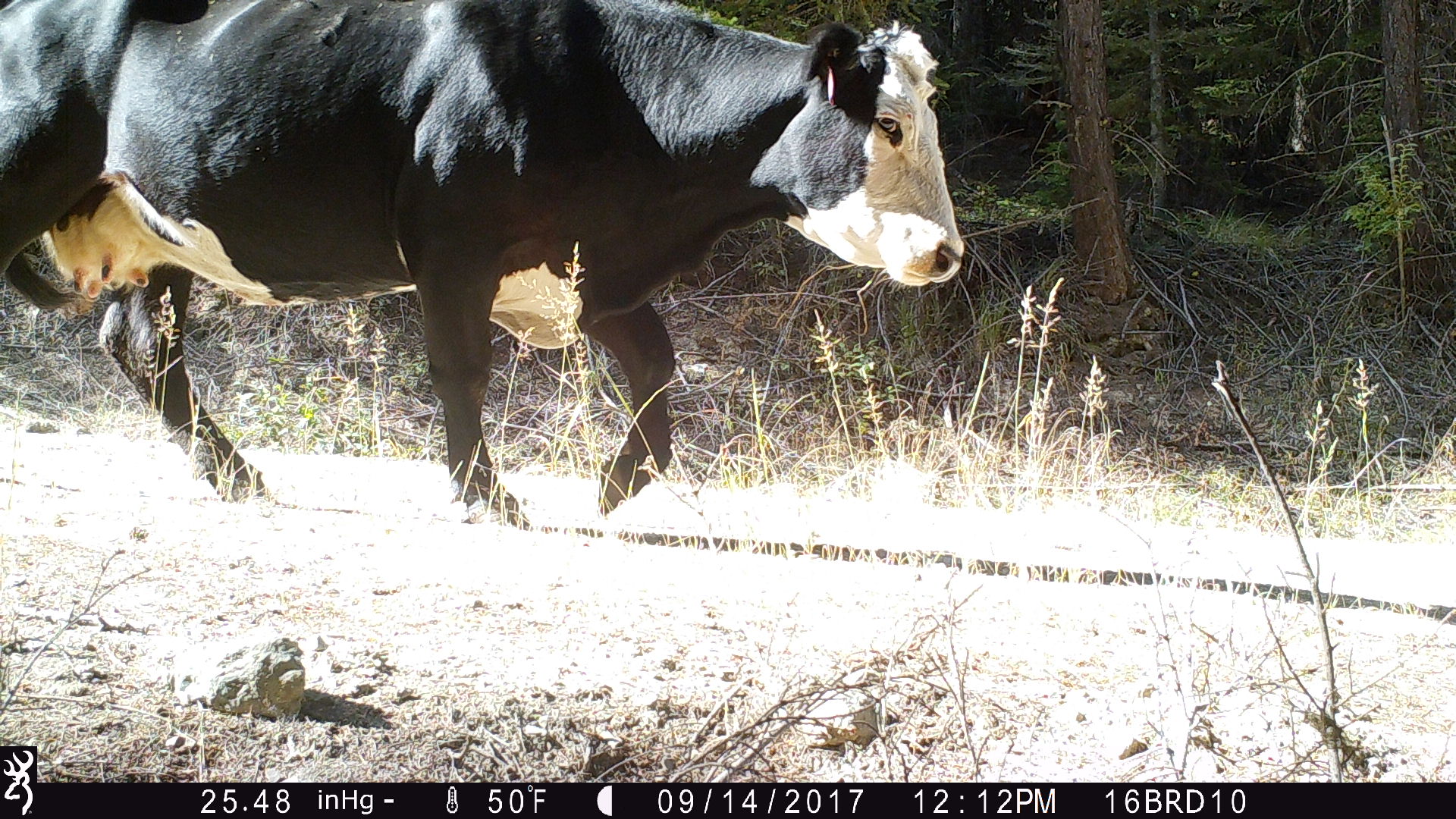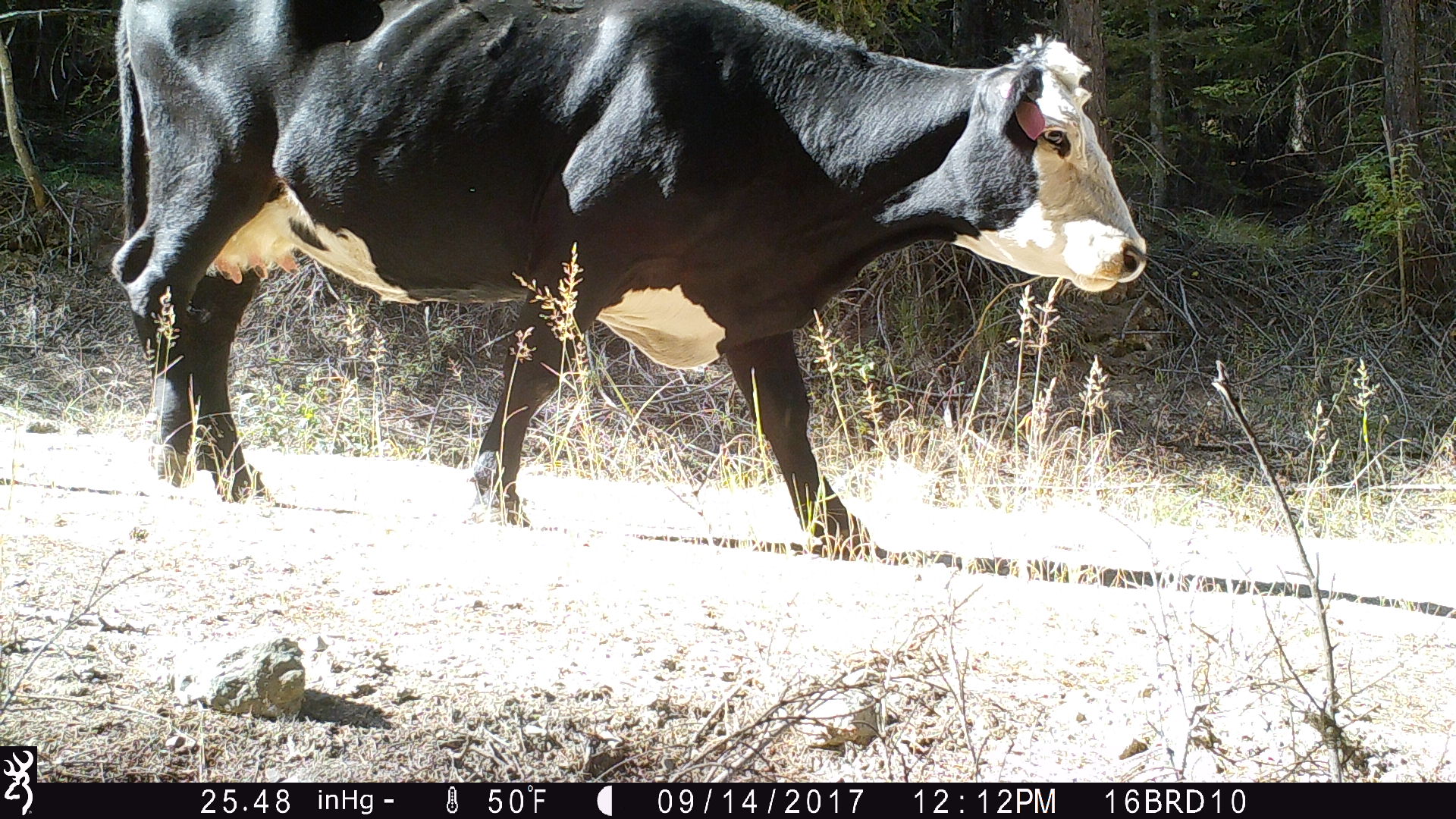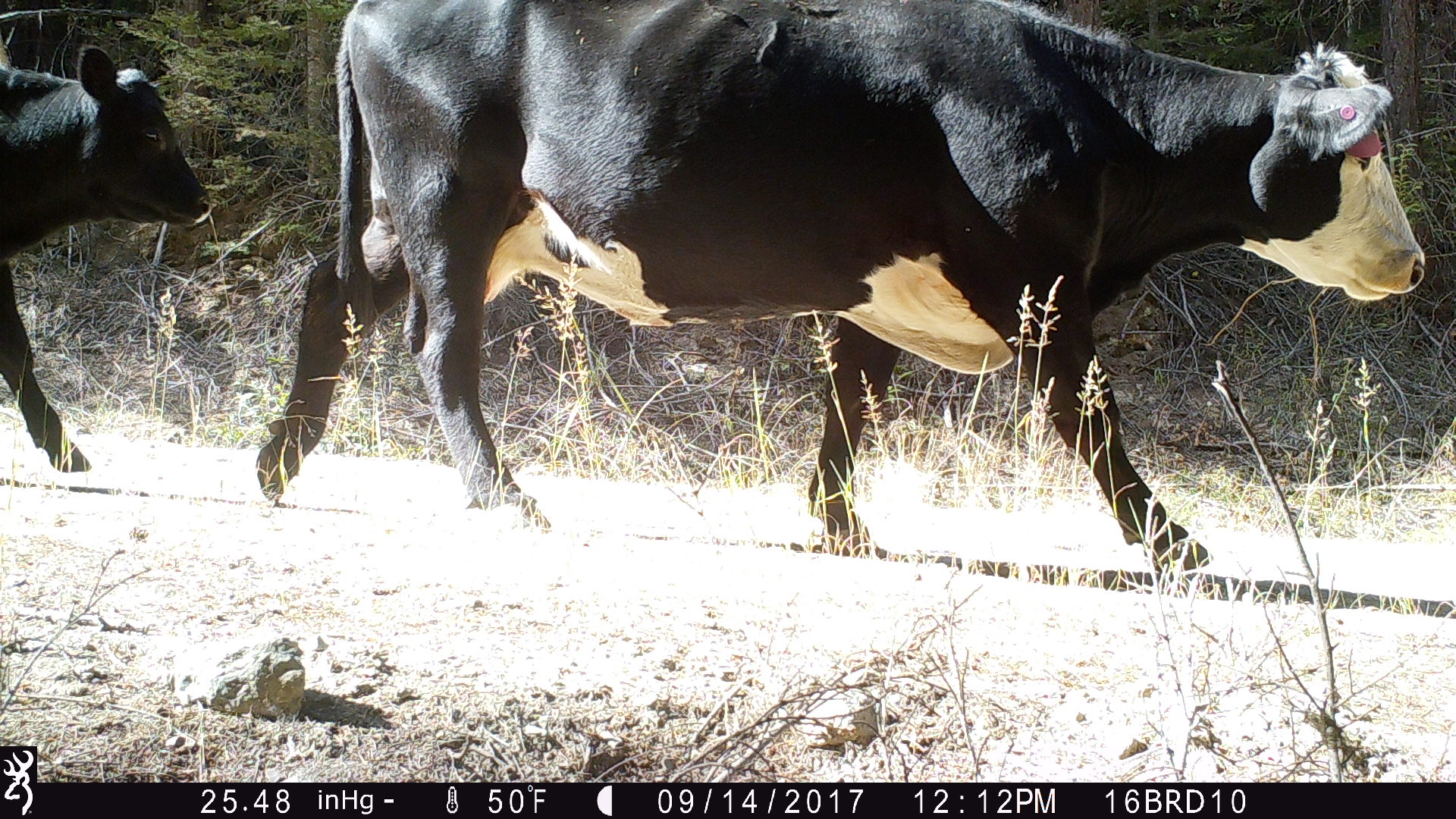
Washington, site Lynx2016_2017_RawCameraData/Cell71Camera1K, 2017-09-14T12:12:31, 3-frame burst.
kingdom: Animalia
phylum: Chordata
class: Mammalia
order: Artiodactyla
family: Bovidae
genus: Bos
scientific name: Bos taurus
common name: domestic cattle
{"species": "domestic cattle (Bos taurus)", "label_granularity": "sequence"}